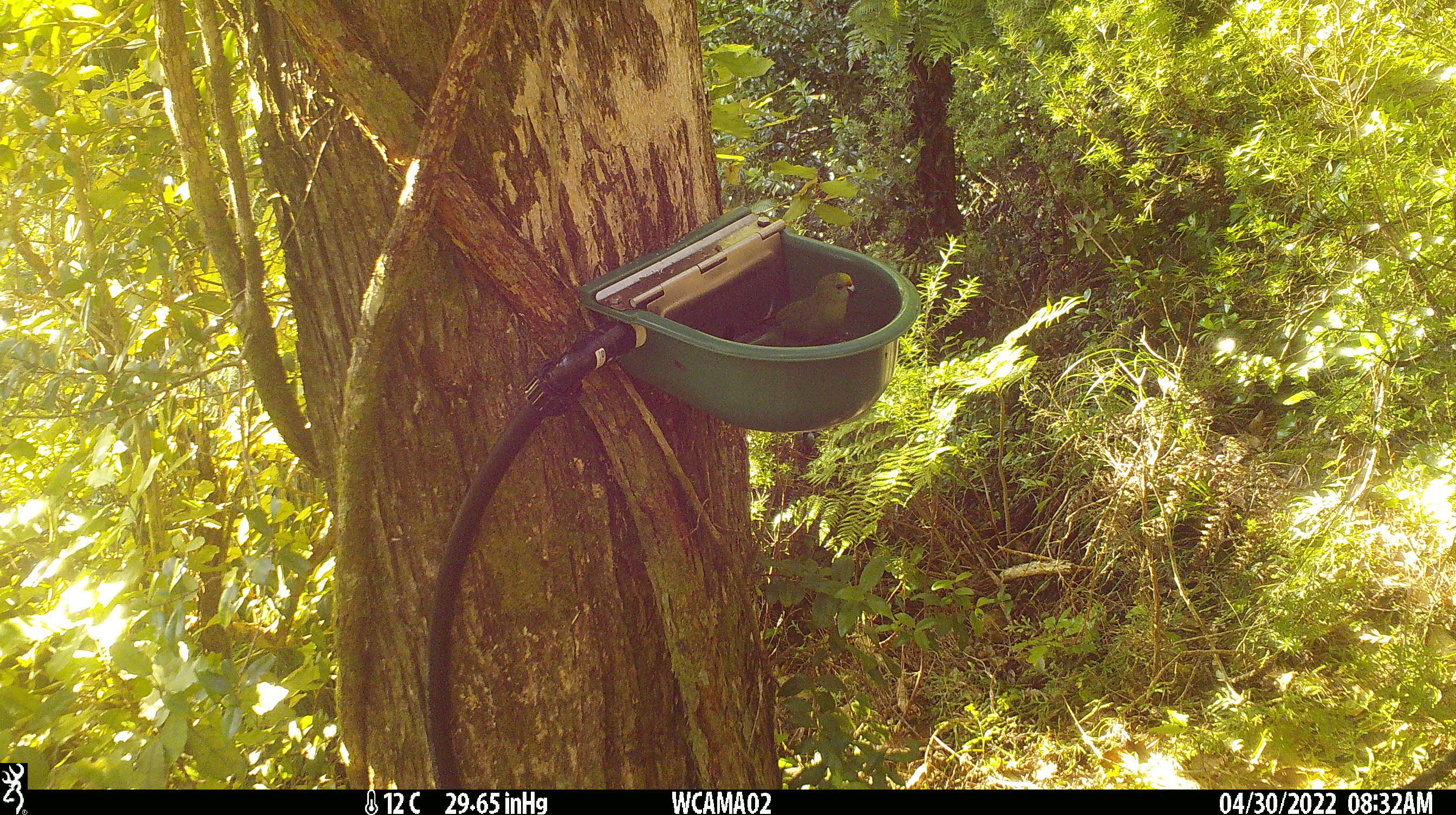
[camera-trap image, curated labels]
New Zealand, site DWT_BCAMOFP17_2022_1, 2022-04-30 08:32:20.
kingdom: Animalia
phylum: Chordata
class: Aves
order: Psittaciformes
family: Psittaculidae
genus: Cyanoramphus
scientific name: Cyanoramphus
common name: parakeet